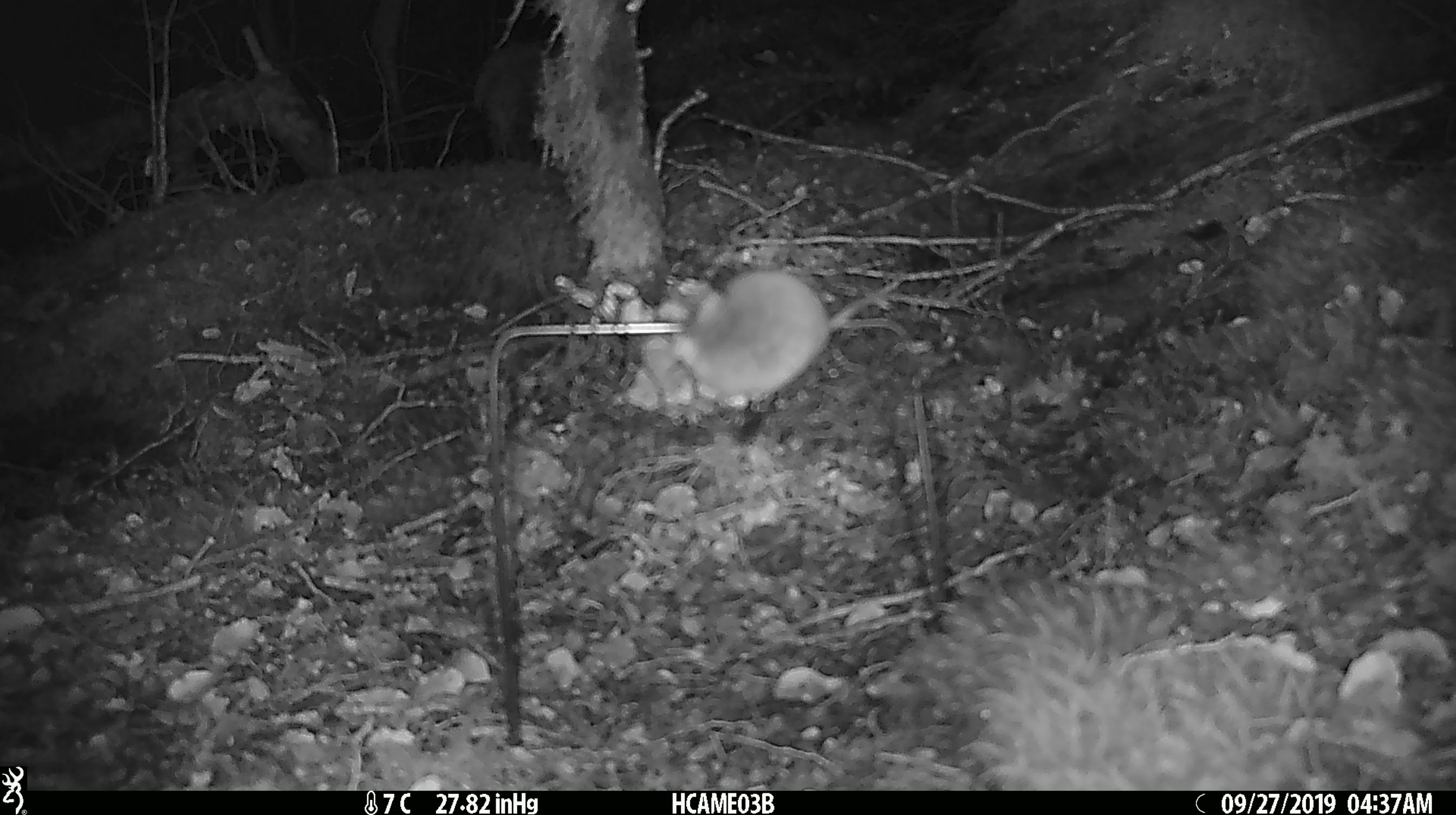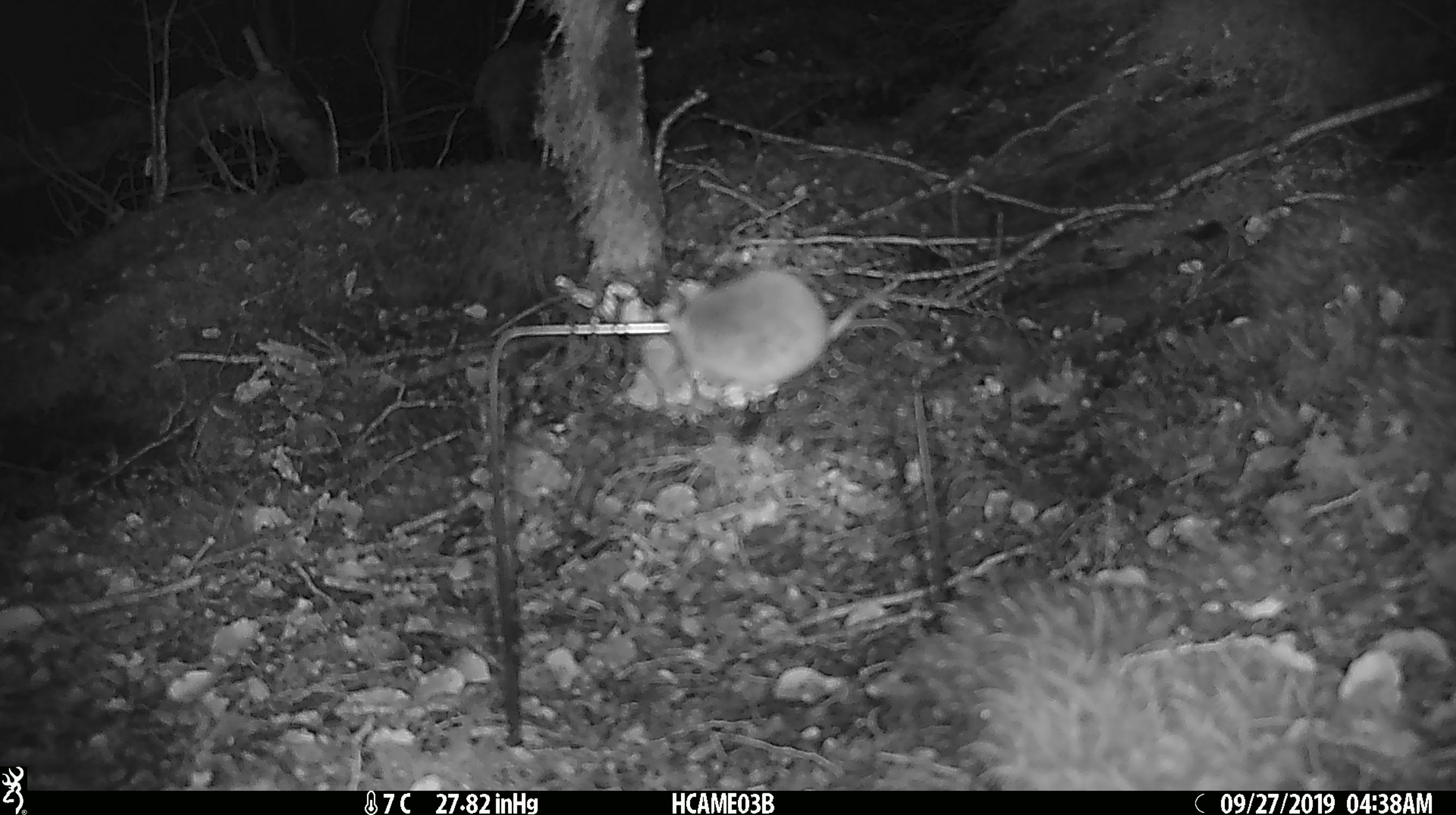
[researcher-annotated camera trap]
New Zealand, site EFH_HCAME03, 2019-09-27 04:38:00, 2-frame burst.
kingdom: Animalia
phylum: Chordata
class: Mammalia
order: Rodentia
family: Muridae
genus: Mus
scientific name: Mus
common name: mouse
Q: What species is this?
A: Mouse (Mus).